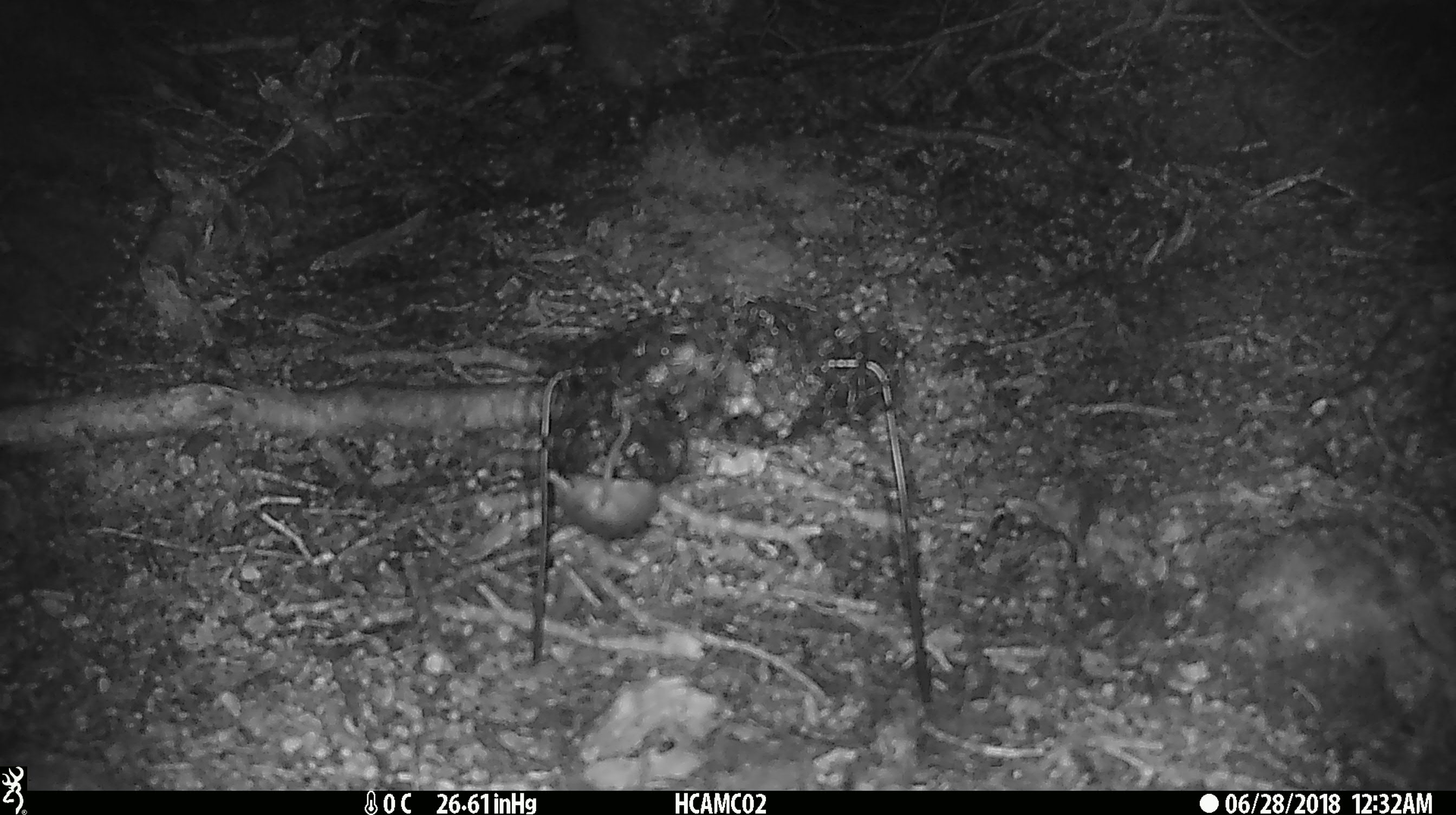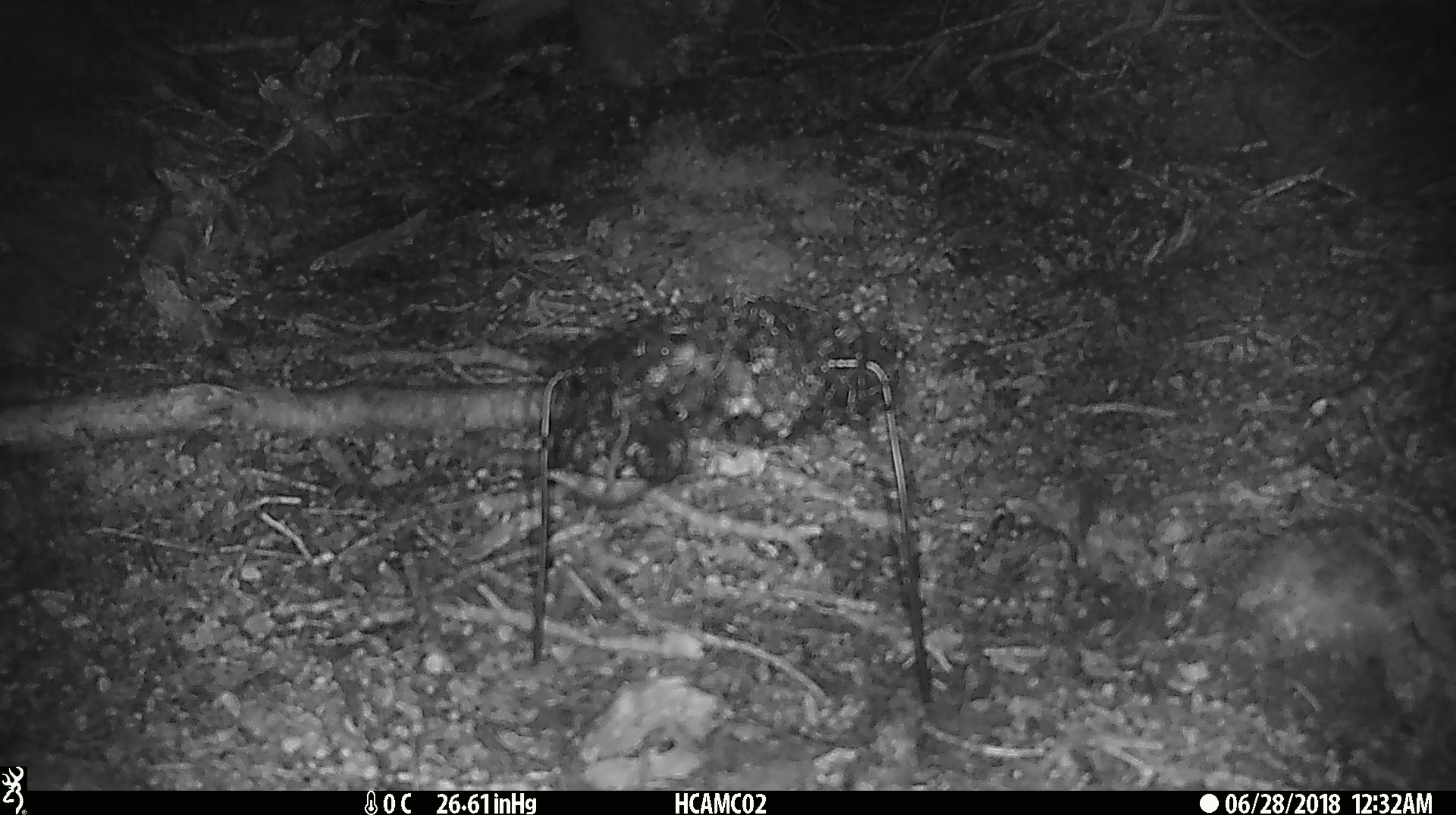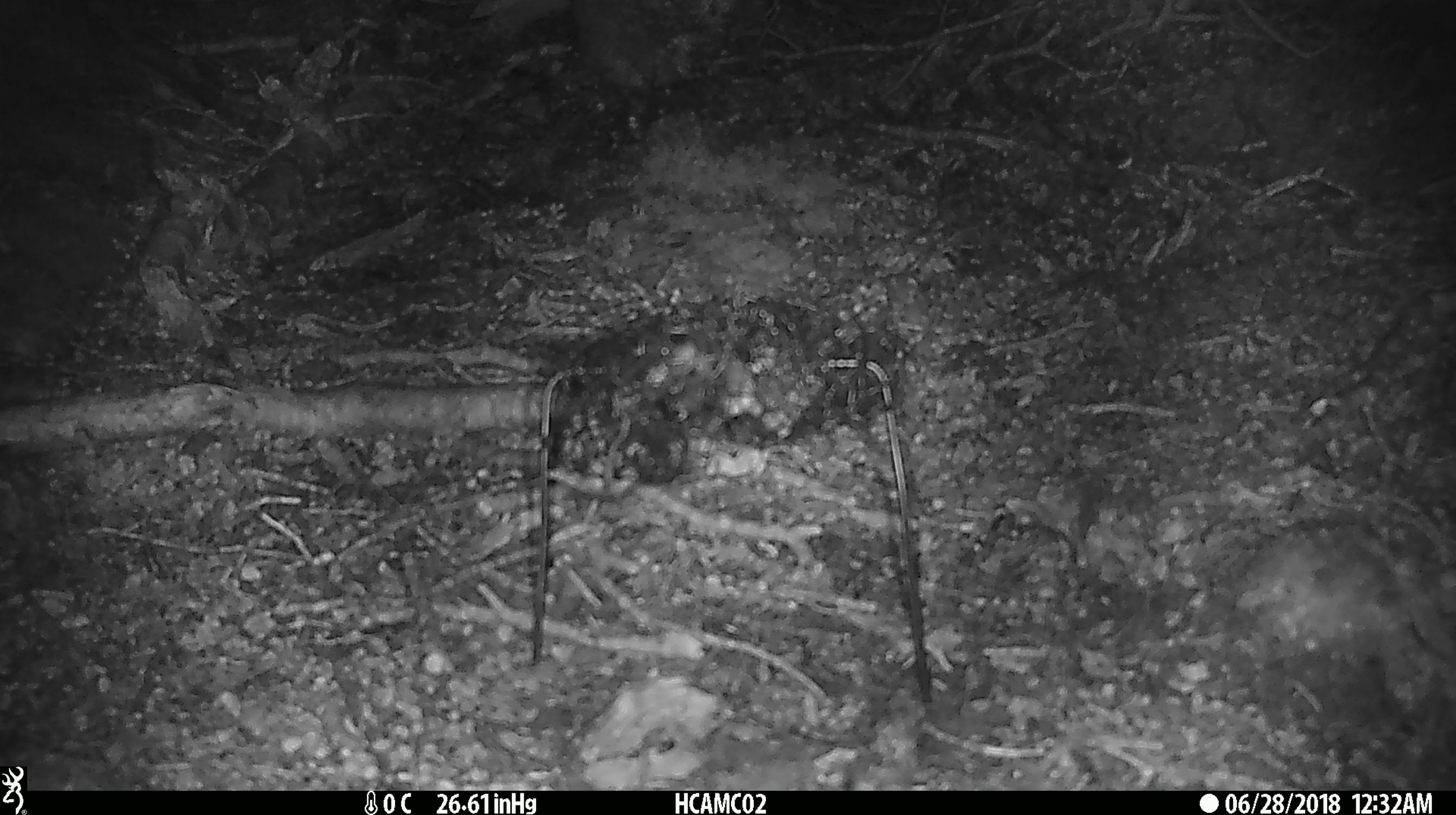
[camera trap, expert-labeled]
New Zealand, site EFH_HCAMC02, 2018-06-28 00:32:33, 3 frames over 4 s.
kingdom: Animalia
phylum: Chordata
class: Mammalia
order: Rodentia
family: Muridae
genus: Mus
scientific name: Mus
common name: mouse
Mouse (Mus).